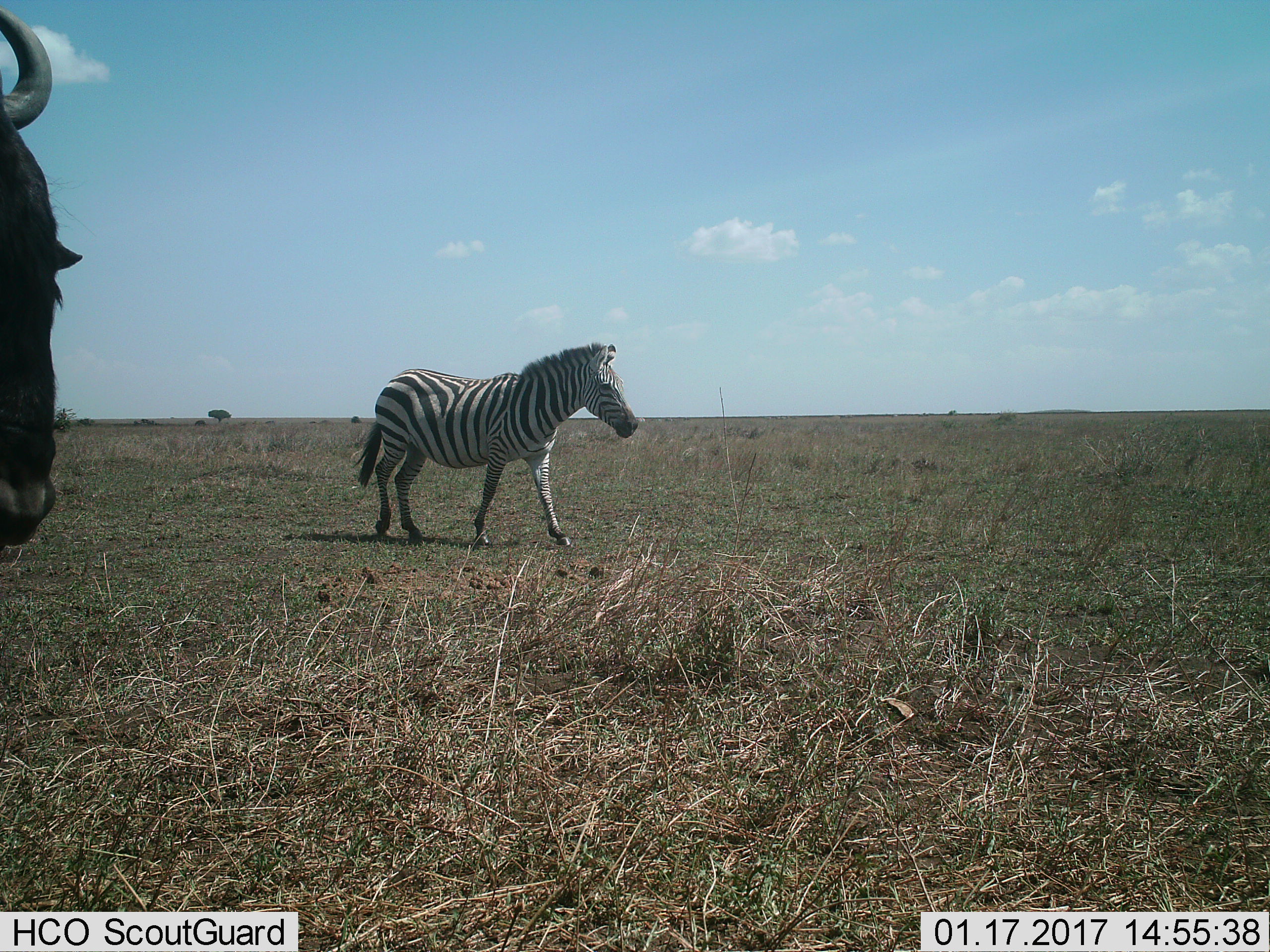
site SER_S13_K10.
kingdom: Animalia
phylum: Chordata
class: Mammalia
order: Artiodactyla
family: Bovidae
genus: Connochaetes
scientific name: Connochaetes taurinus taurinus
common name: blue wildebeest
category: wildebeestblue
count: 1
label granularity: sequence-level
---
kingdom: Animalia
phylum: Chordata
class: Mammalia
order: Perissodactyla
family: Equidae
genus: Equus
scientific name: Equus quagga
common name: plains zebra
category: zebraplains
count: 1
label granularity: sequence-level